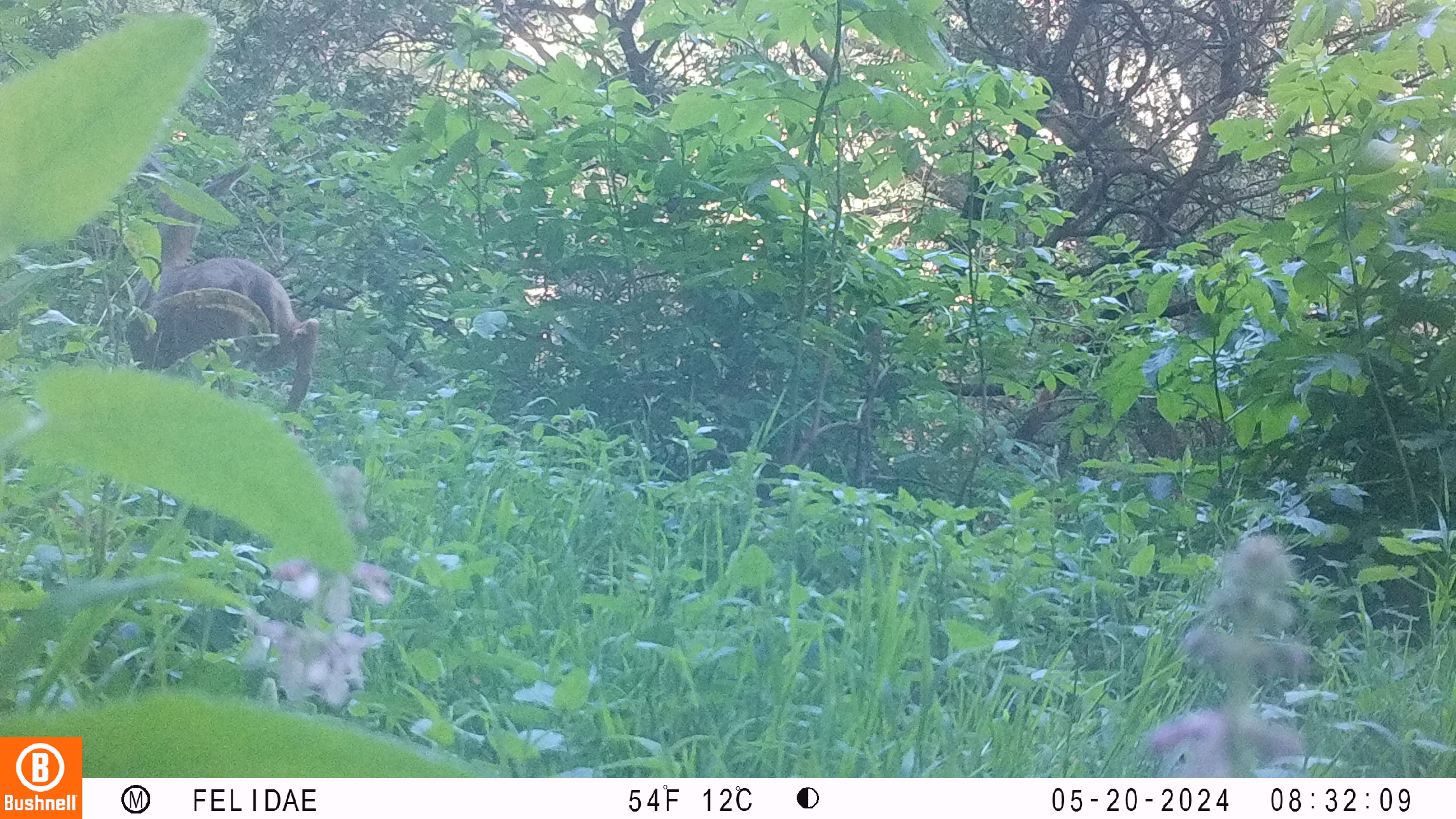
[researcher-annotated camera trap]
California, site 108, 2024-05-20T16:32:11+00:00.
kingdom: Animalia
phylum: Chordata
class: Mammalia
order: Artiodactyla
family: Cervidae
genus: Odocoileus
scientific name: Odocoileus hemionus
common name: mule deer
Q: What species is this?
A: Mule deer (Odocoileus hemionus).